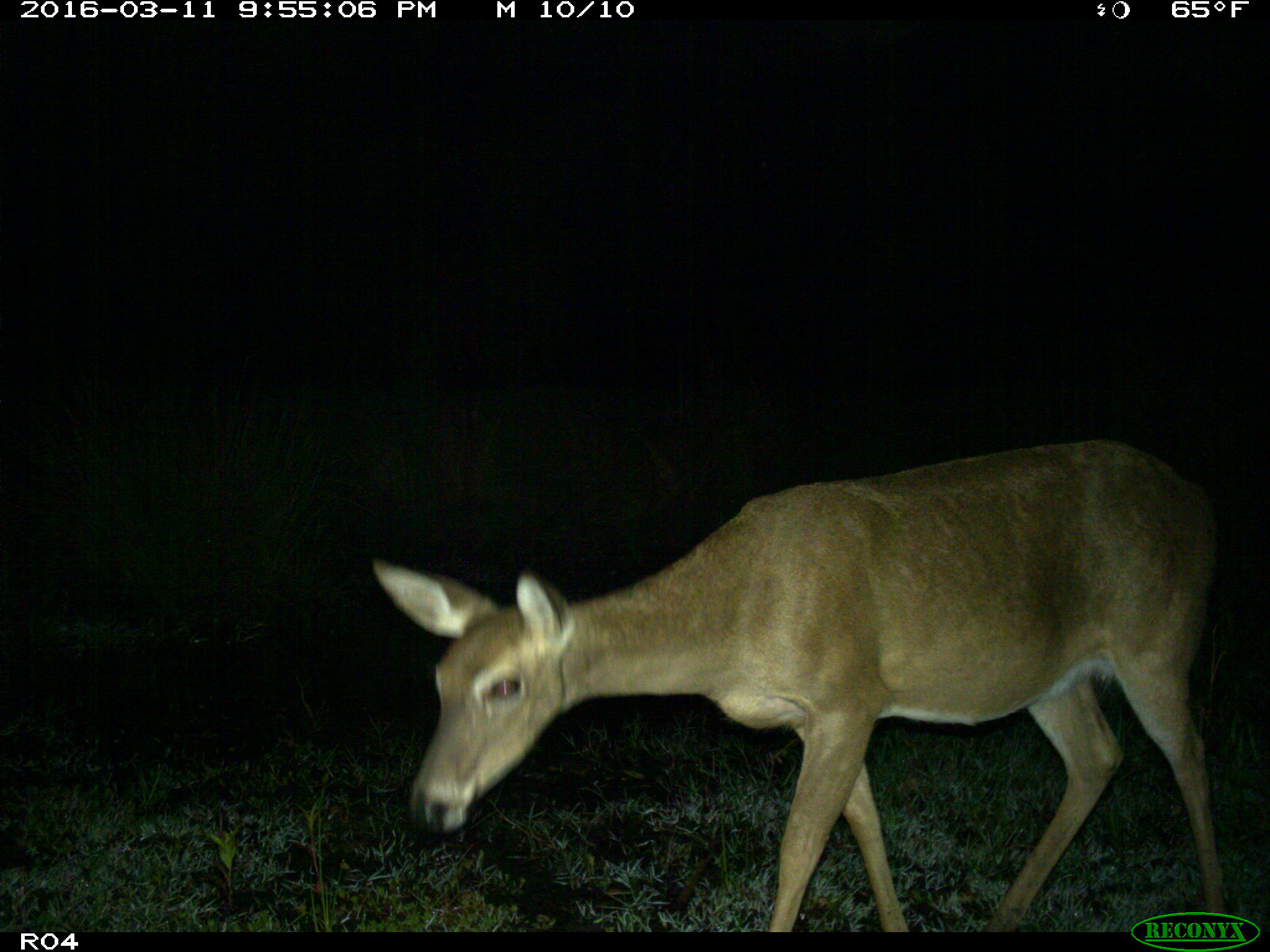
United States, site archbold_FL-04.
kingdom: Animalia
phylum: Chordata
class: Mammalia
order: Artiodactyla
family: Cervidae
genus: Odocoileus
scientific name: Odocoileus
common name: deer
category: unidentified deer